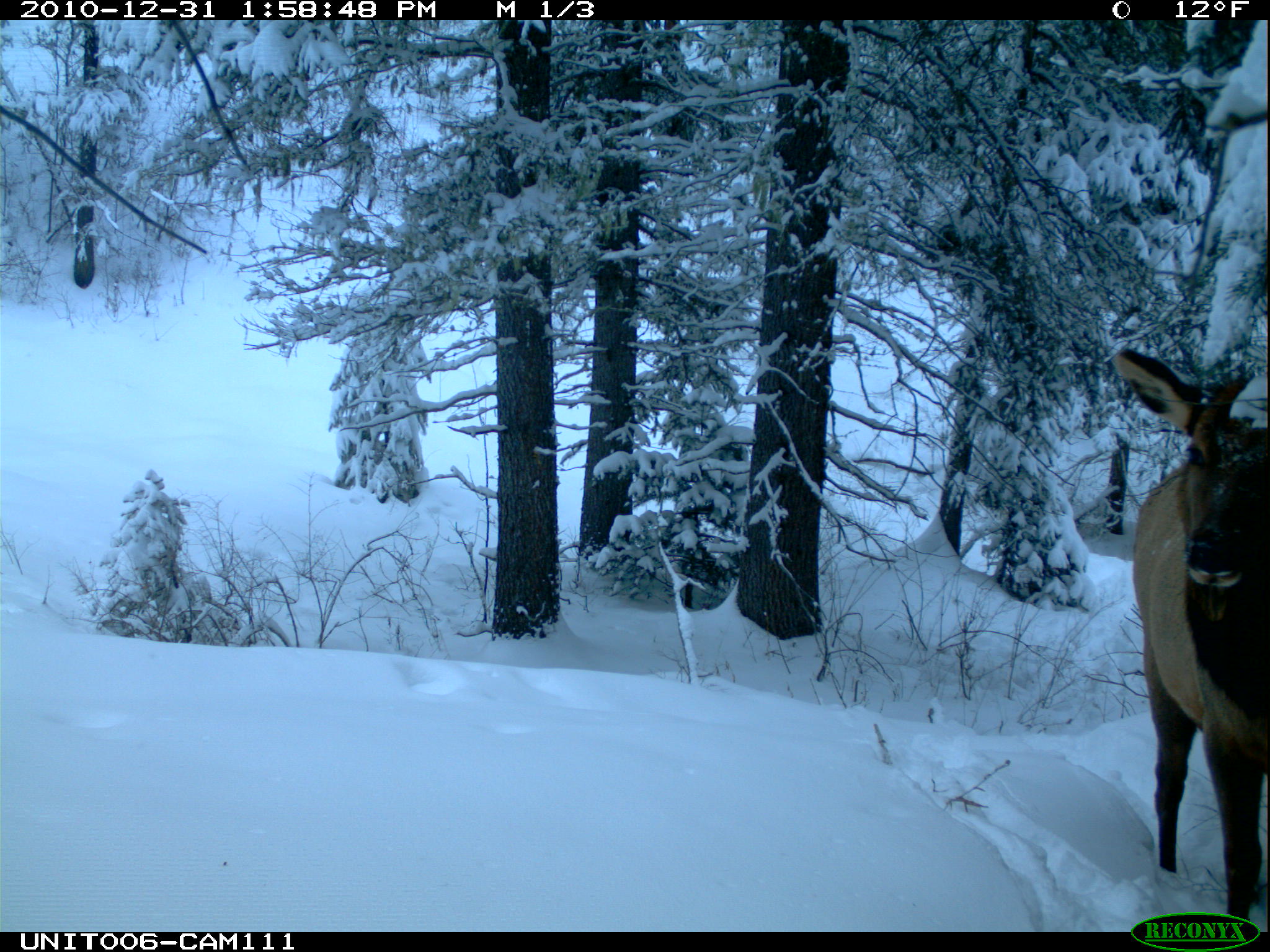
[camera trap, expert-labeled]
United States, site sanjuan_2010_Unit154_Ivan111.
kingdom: Animalia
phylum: Chordata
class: Mammalia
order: Artiodactyla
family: Cervidae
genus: Cervus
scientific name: Cervus elaphus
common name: red deer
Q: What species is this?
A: Cervus elaphus (red deer).